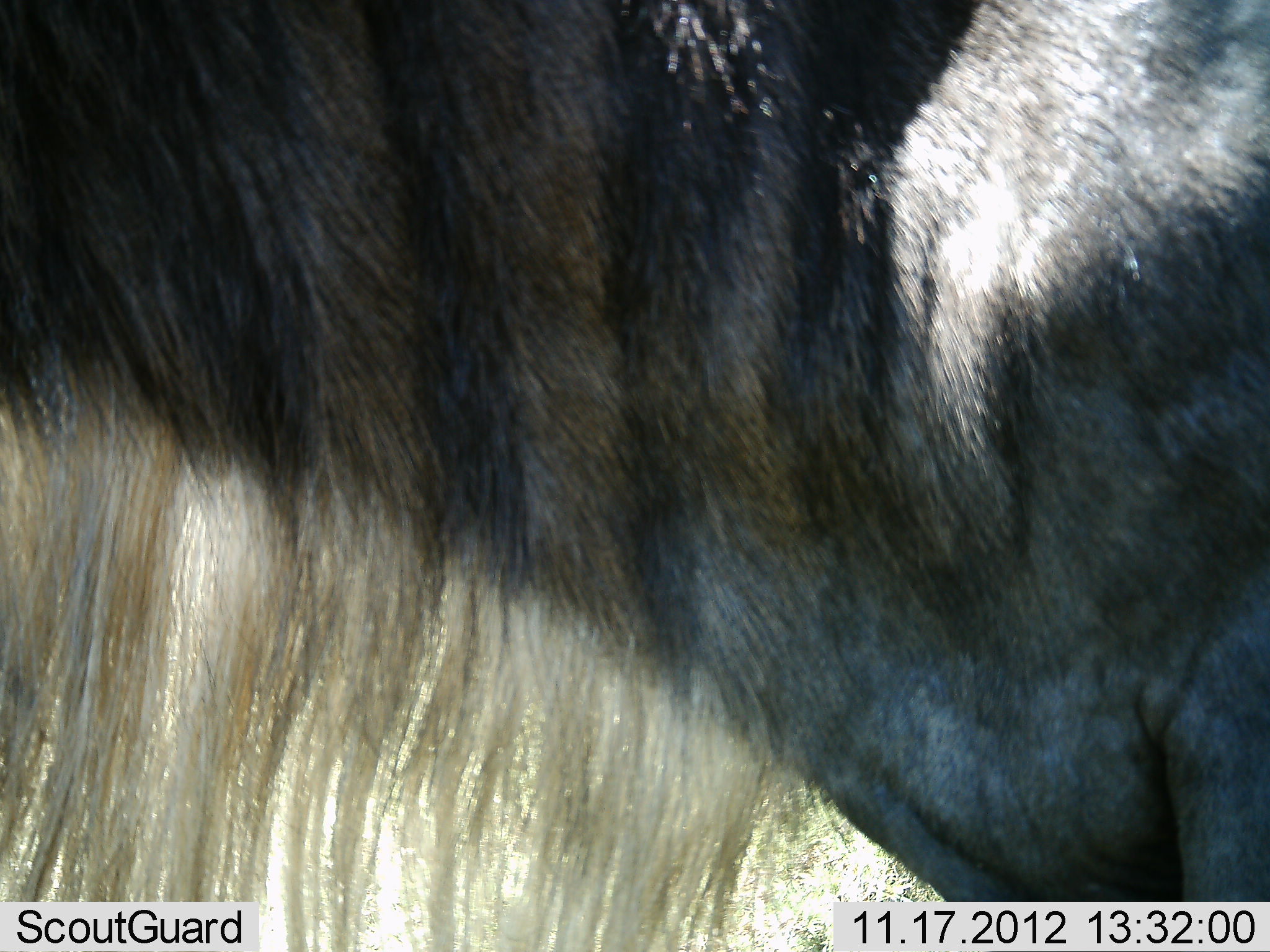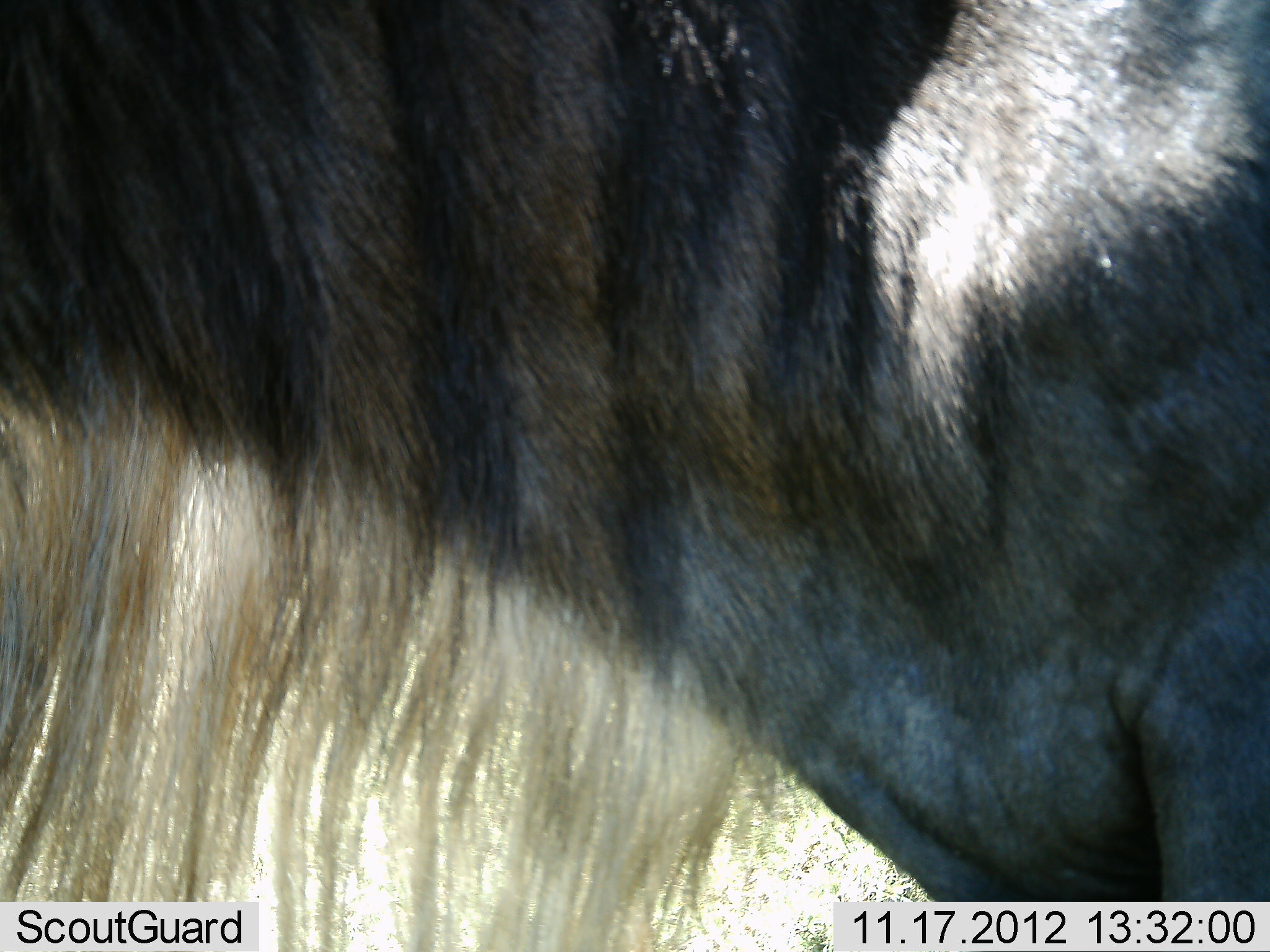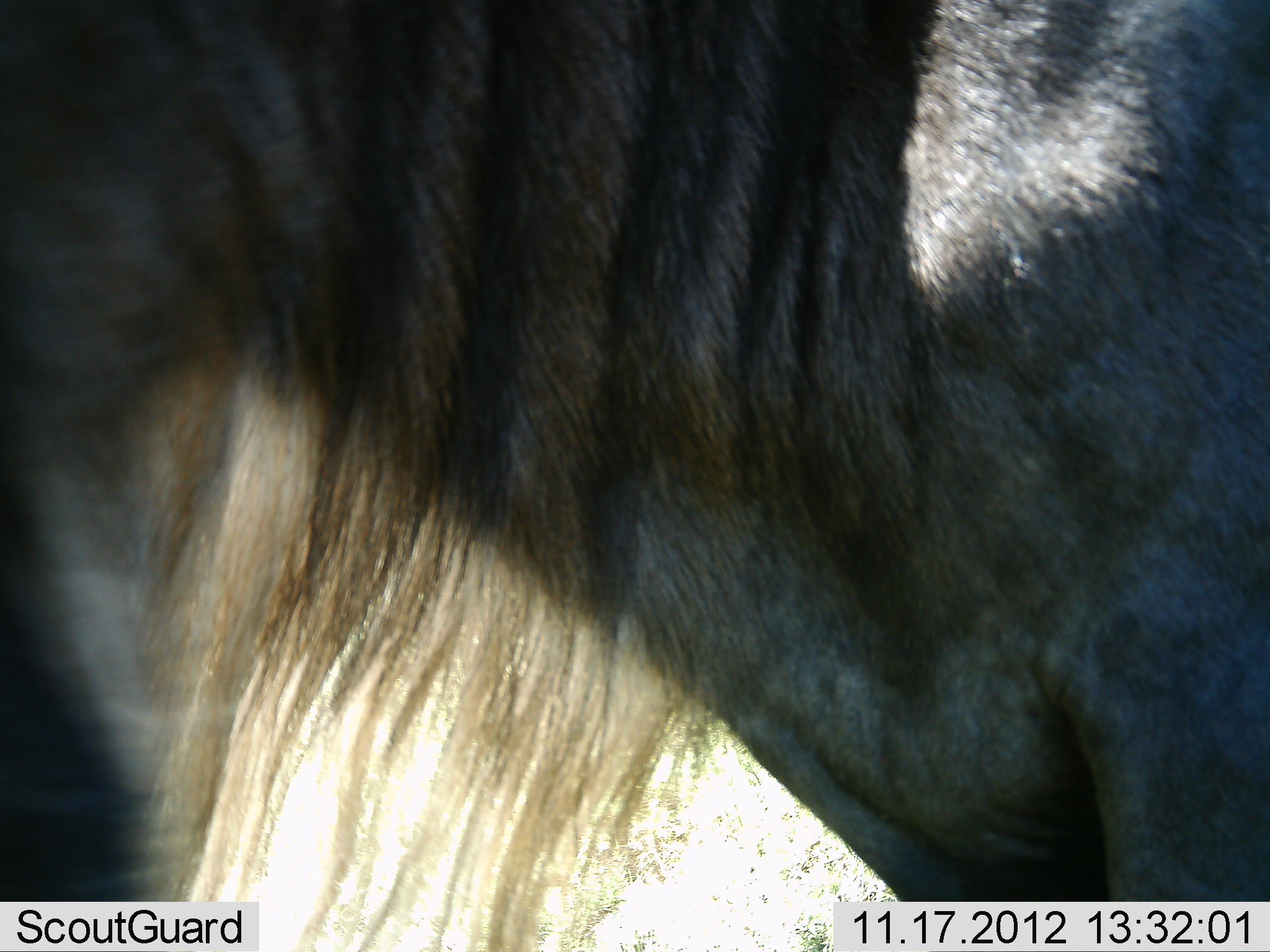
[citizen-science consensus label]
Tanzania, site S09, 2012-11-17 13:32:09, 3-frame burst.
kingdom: Animalia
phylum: Chordata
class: Mammalia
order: Artiodactyla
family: Bovidae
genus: Connochaetes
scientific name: Connochaetes taurinus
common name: blue wildebeest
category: wildebeest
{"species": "wildebeest (blue wildebeest) (Connochaetes taurinus)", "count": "1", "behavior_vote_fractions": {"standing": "92%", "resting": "0%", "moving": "12%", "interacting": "0%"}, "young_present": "0%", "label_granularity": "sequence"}